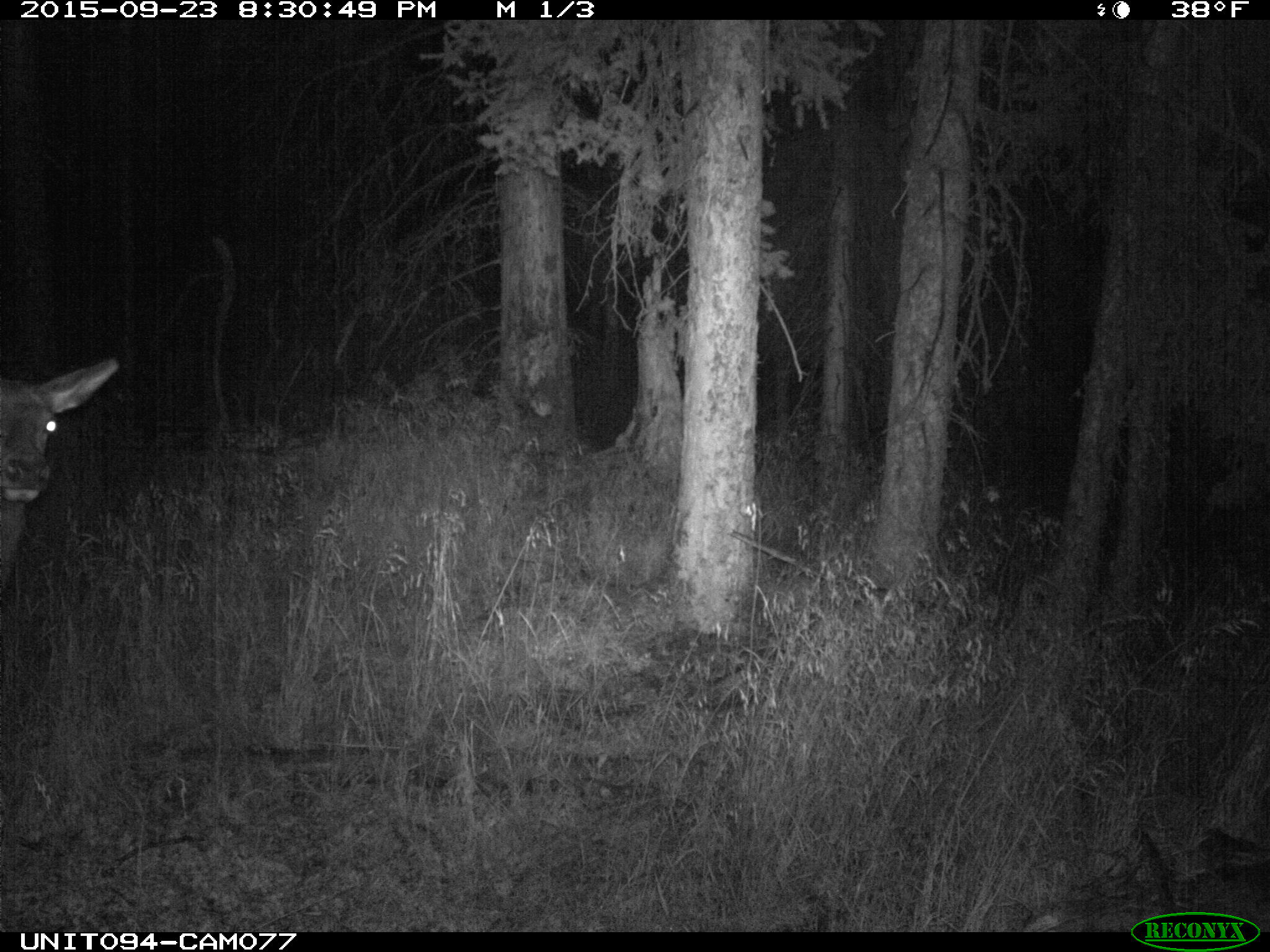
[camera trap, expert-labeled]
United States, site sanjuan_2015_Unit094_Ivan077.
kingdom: Animalia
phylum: Chordata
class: Mammalia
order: Artiodactyla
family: Cervidae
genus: Cervus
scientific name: Cervus elaphus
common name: red deer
Cervus elaphus (red deer).